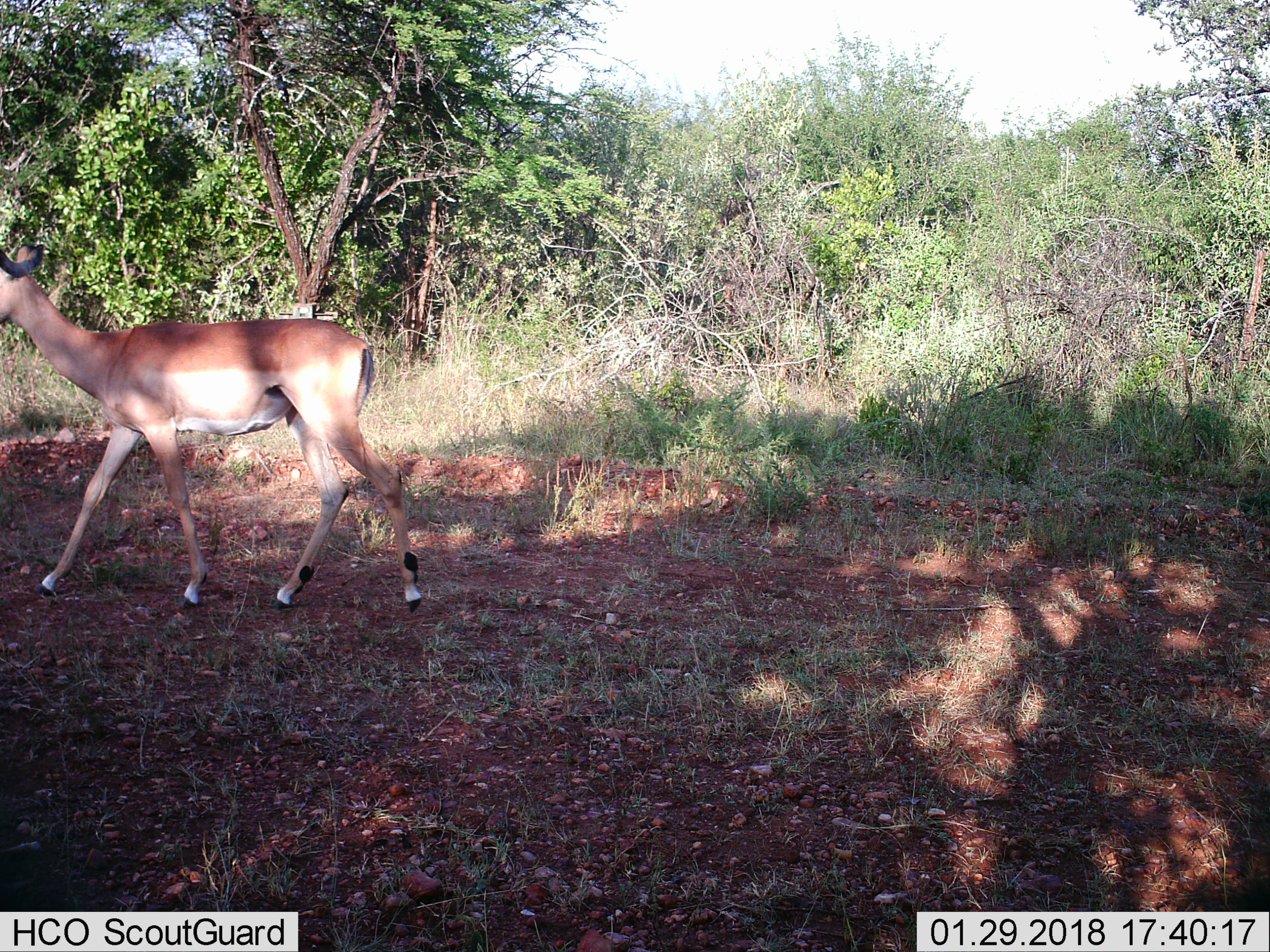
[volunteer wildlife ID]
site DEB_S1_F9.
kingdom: Animalia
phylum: Chordata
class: Mammalia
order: Artiodactyla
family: Bovidae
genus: Aepyceros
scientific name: Aepyceros melampus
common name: impala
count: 1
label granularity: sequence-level